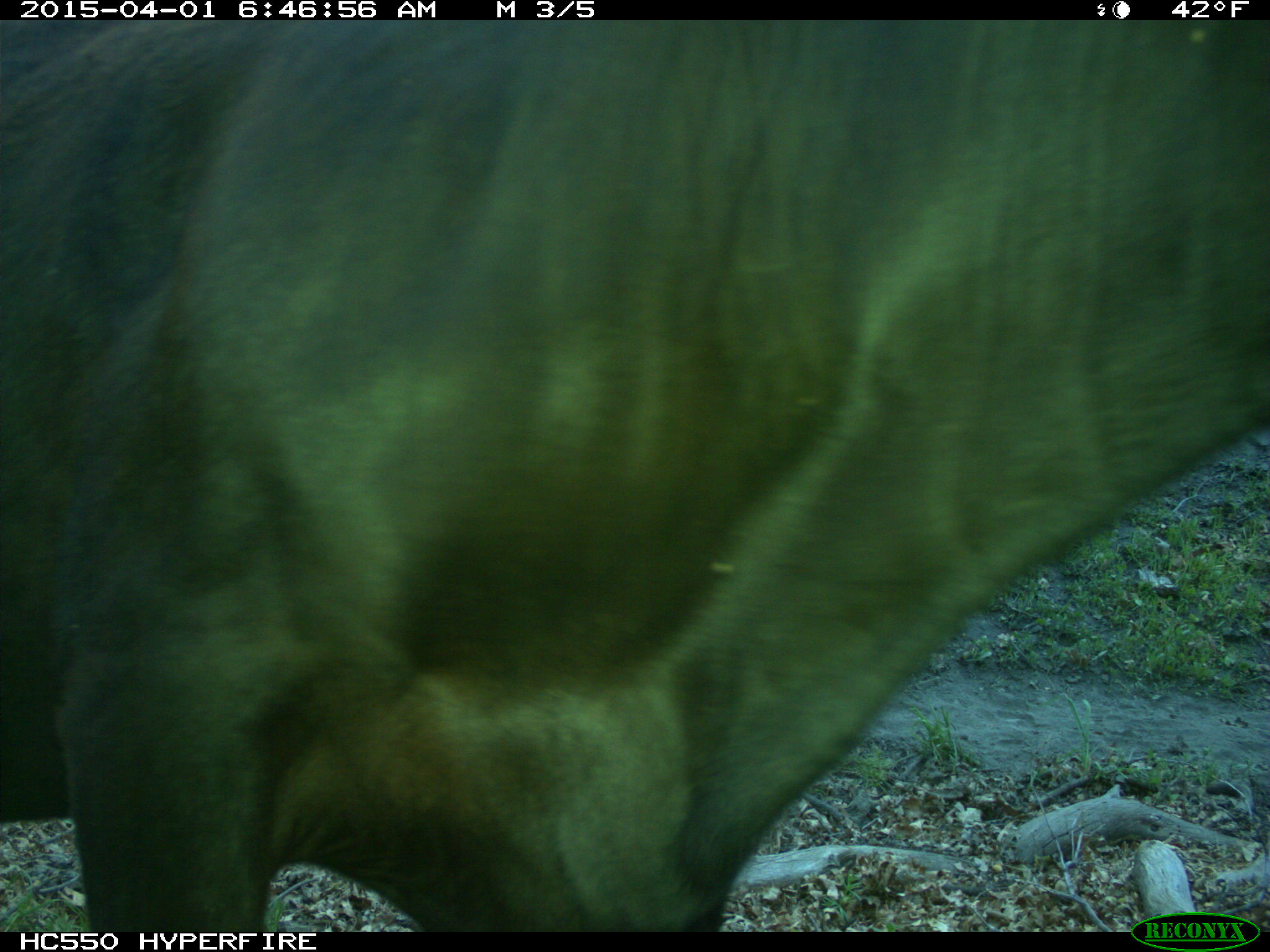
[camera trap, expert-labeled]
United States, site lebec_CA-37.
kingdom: Animalia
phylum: Chordata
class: Mammalia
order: Artiodactyla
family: Bovidae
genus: Bos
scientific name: Bos taurus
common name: domestic cow